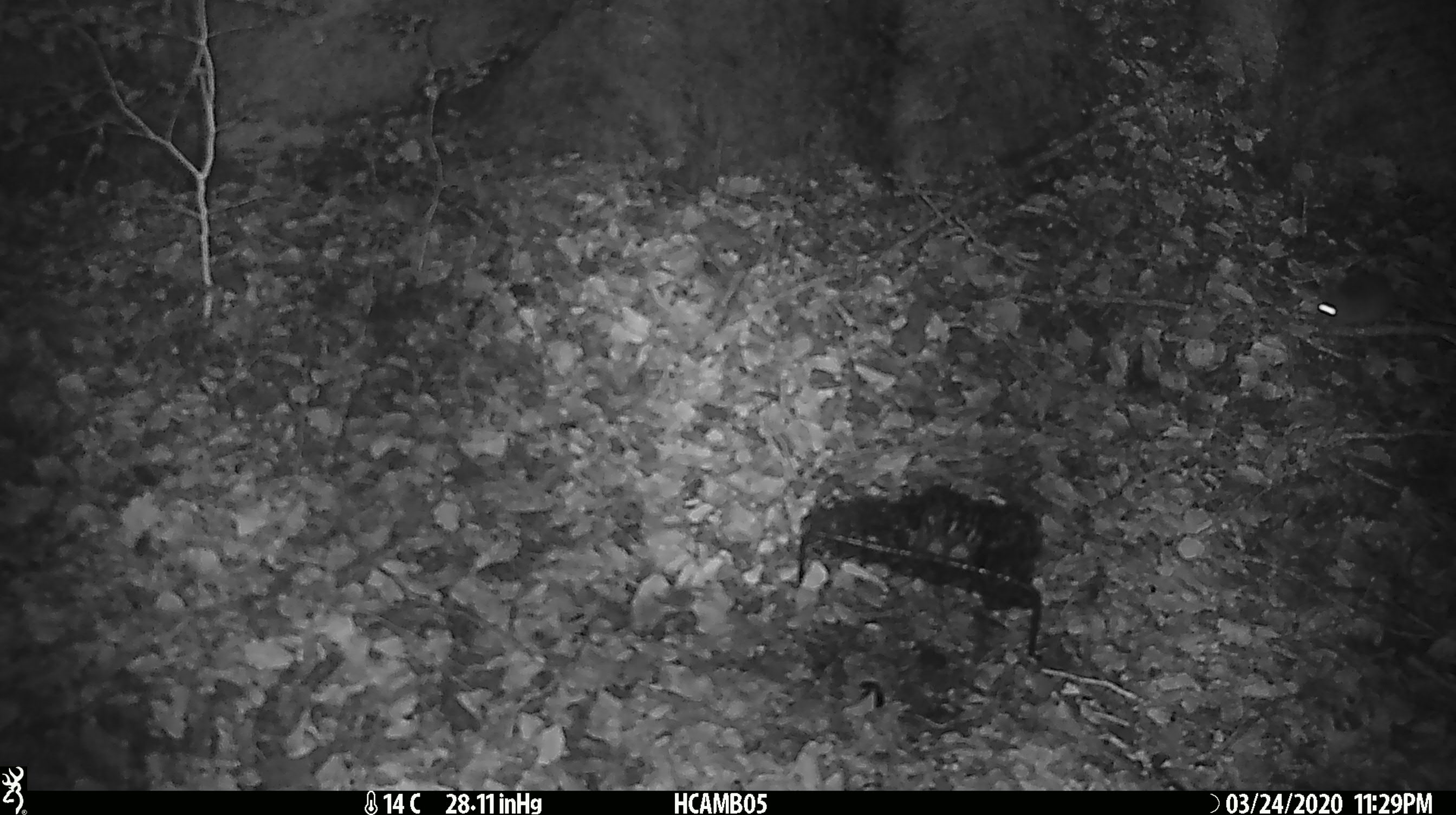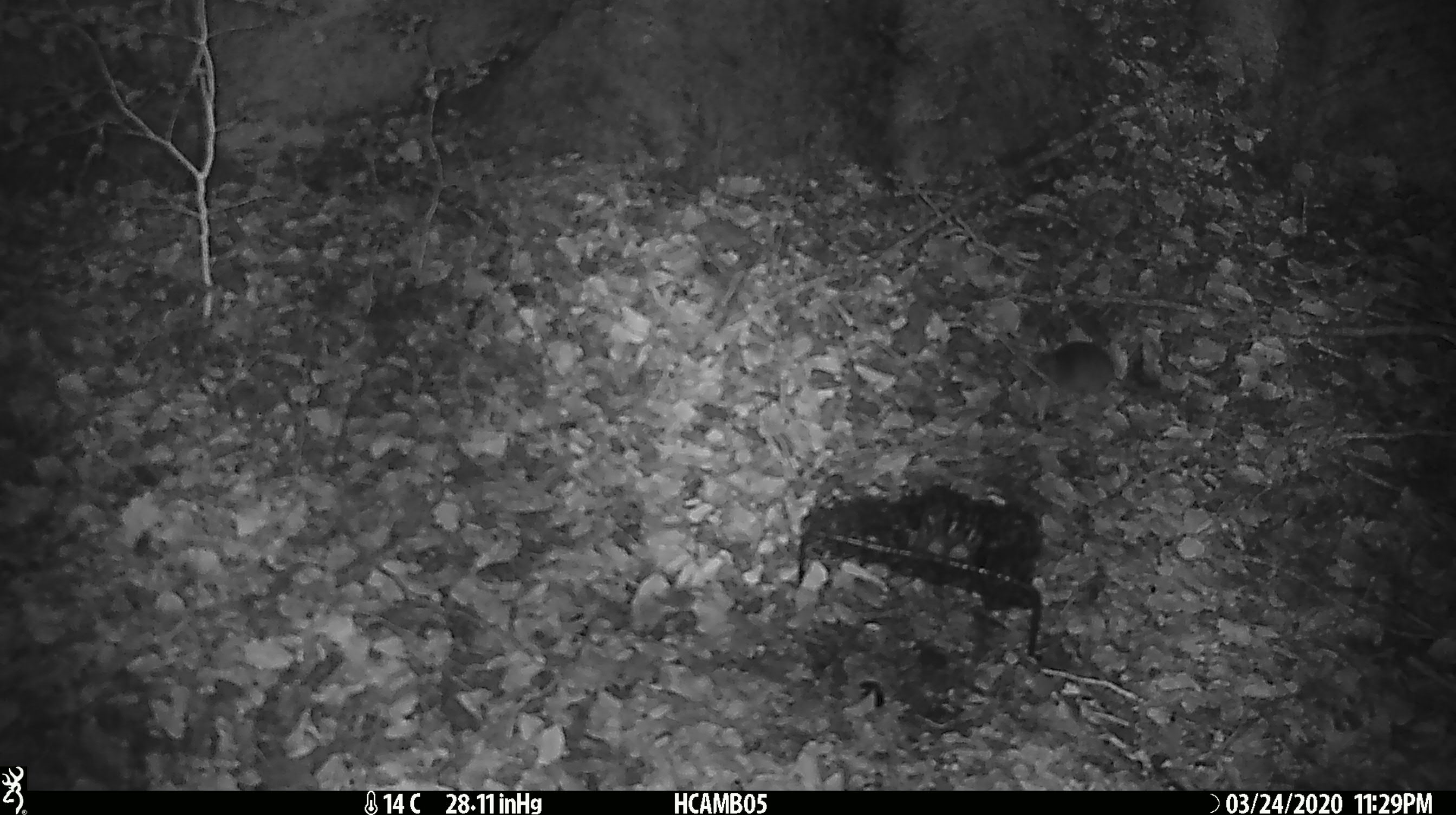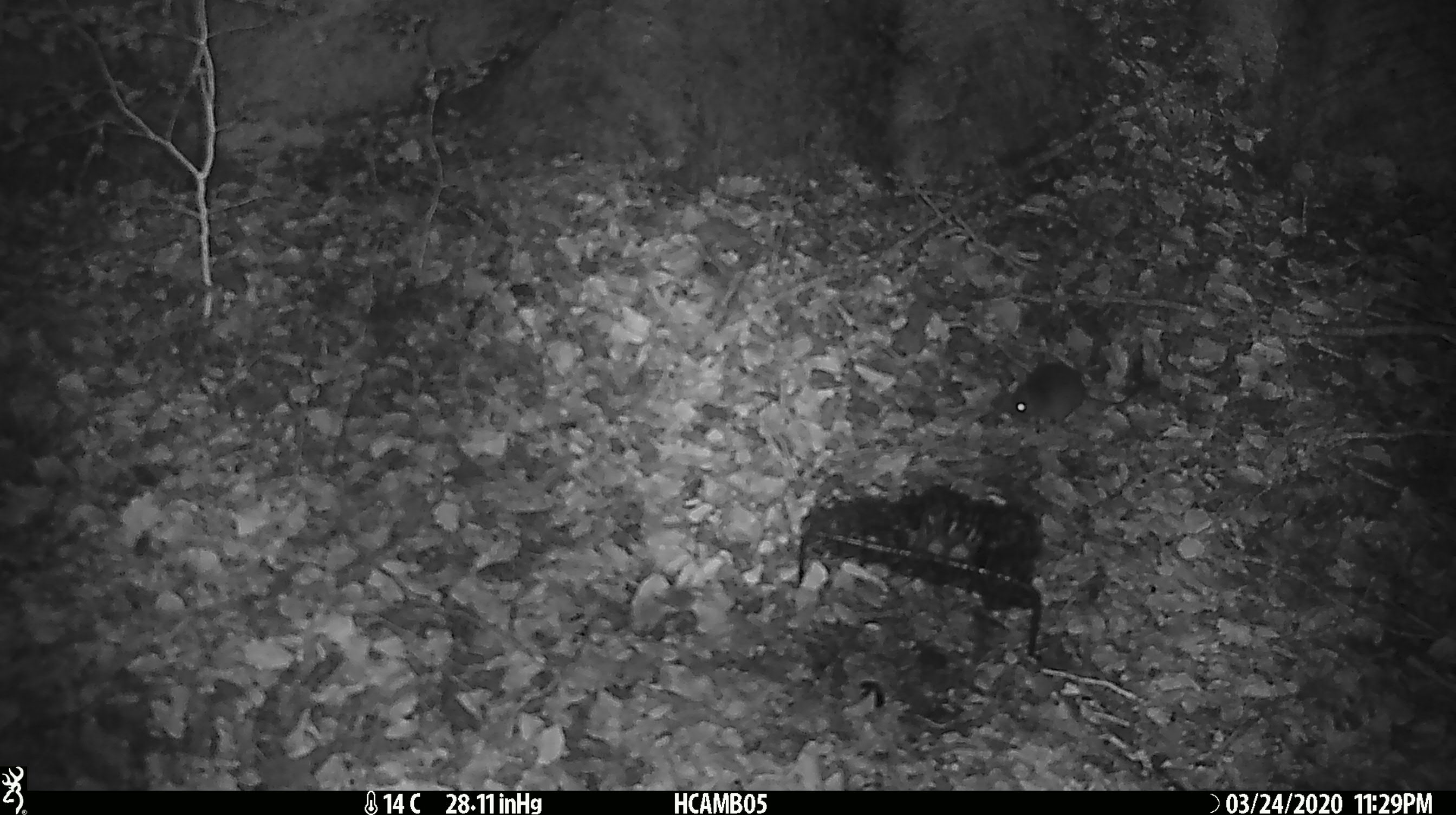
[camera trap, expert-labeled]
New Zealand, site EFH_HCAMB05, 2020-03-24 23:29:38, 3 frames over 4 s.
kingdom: Animalia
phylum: Chordata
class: Mammalia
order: Rodentia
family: Muridae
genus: Mus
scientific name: Mus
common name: mouse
Mouse (Mus).